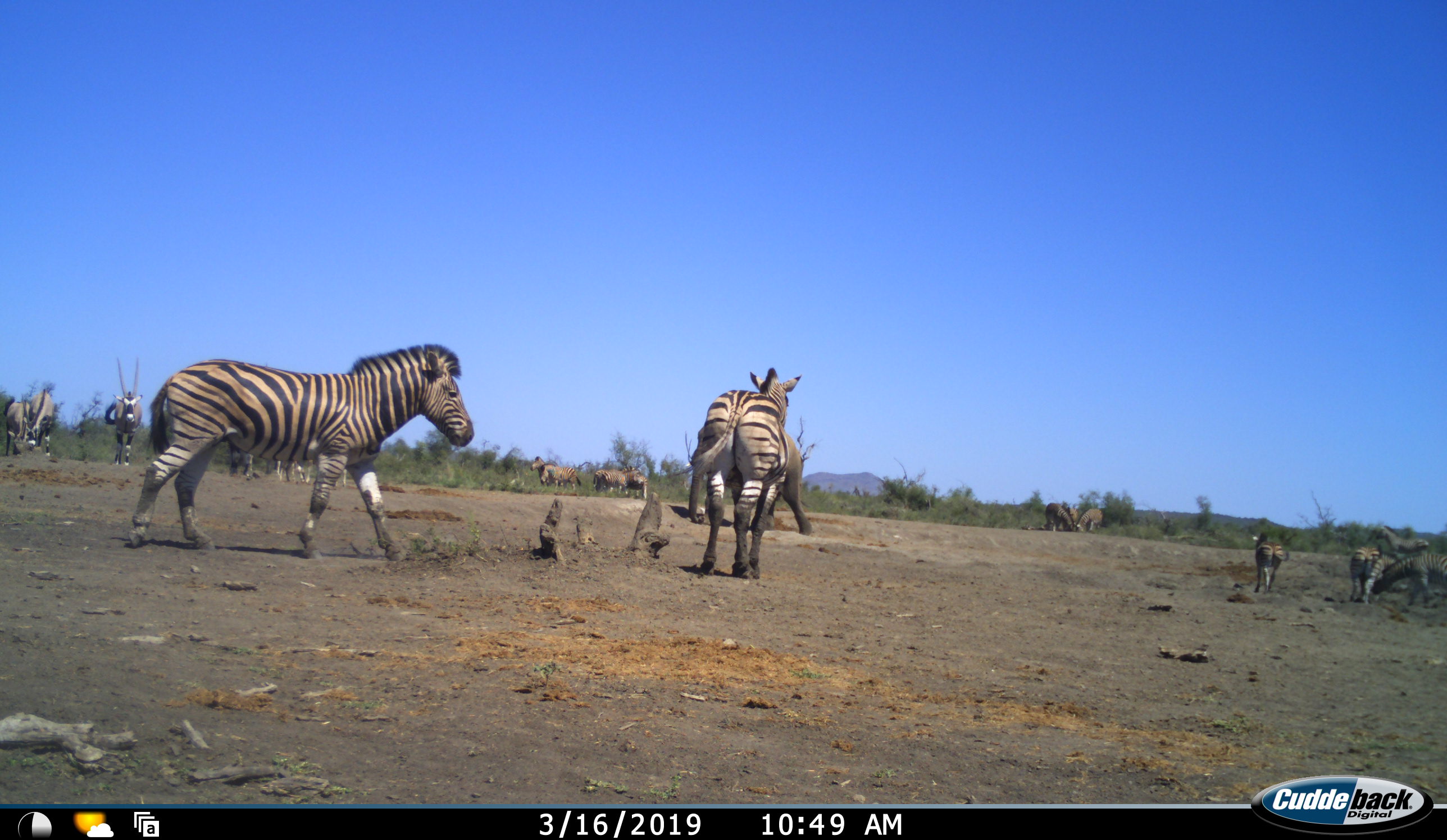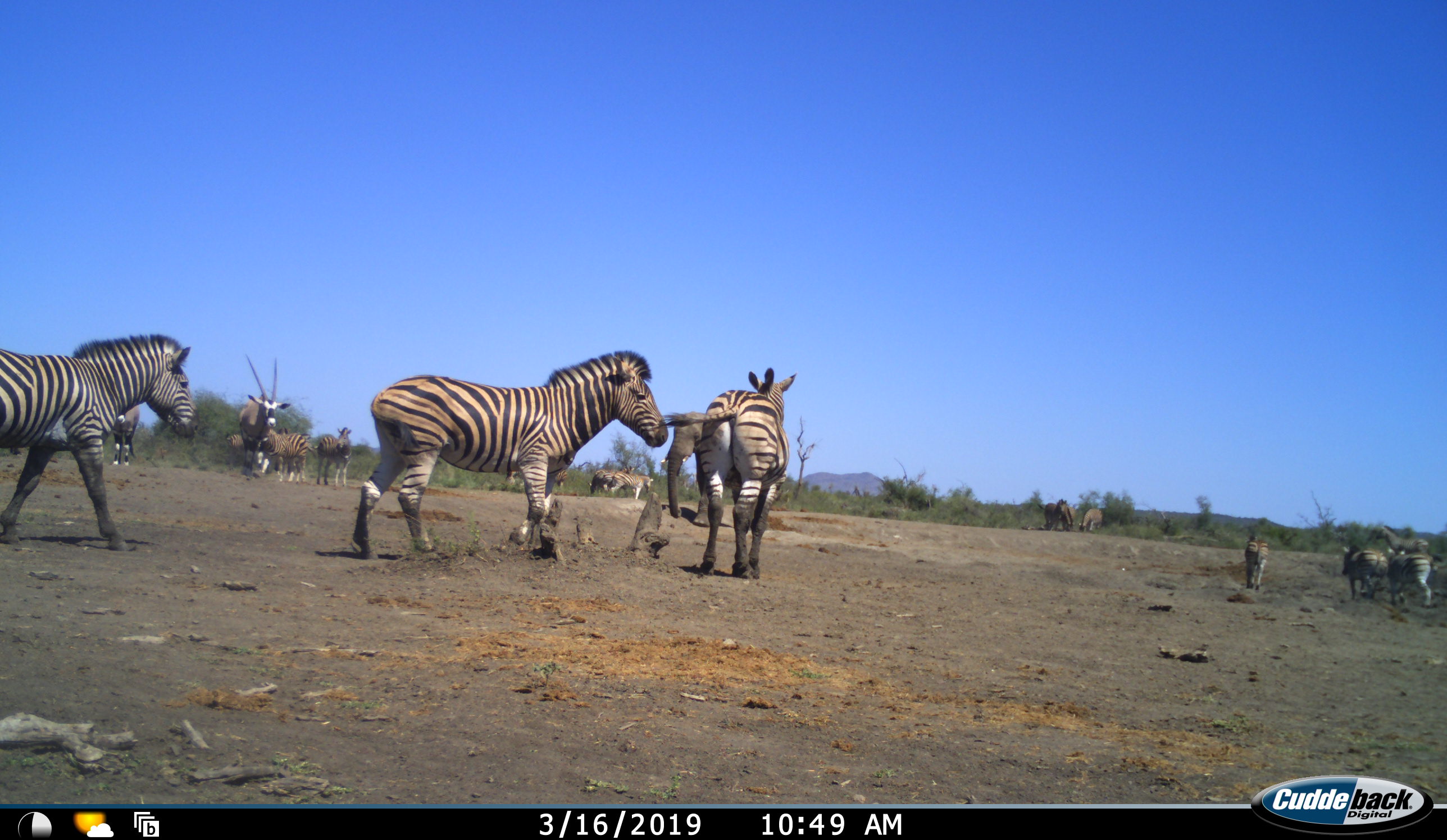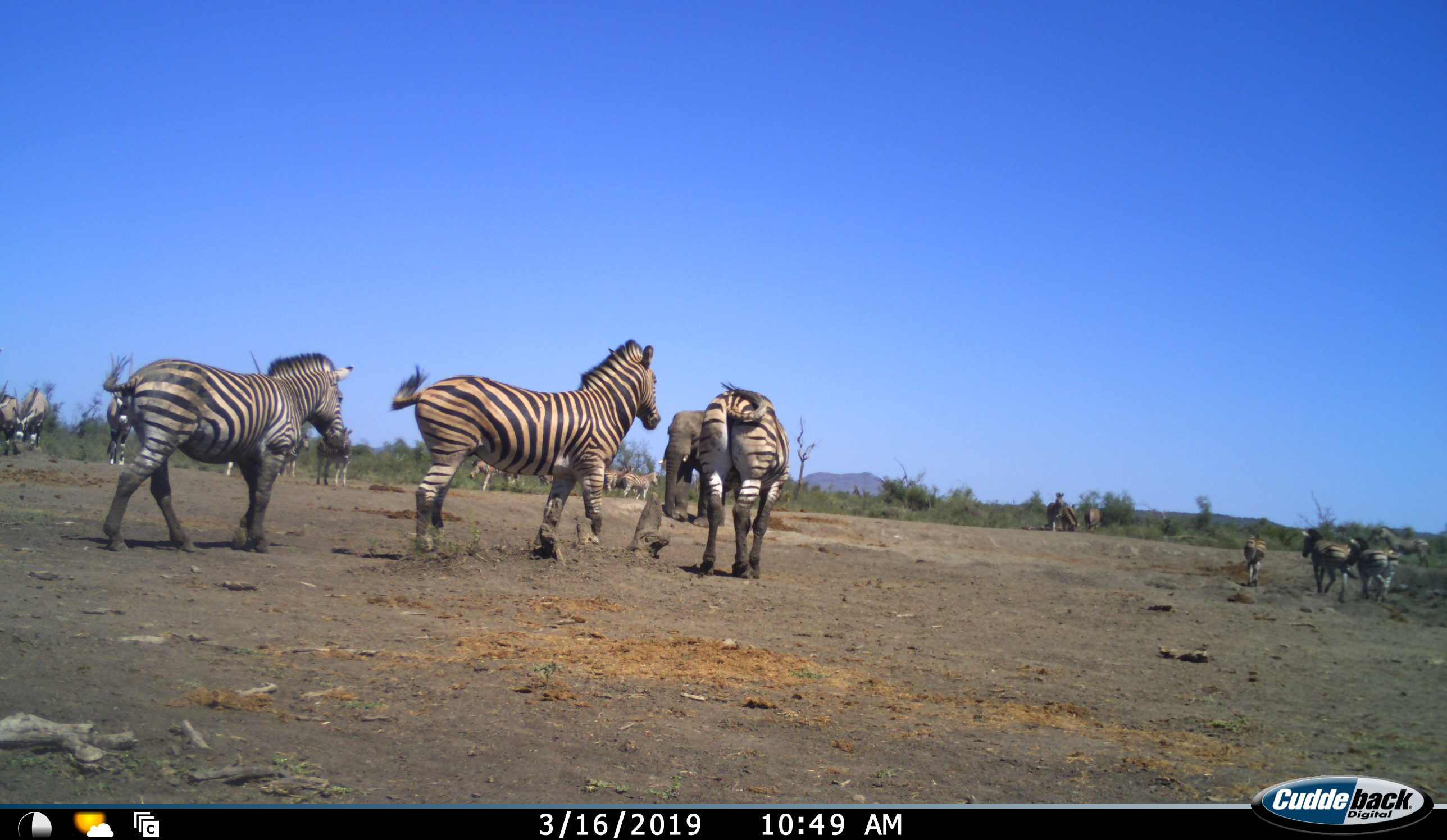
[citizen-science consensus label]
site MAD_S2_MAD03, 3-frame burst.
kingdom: Animalia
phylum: Chordata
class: Mammalia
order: Perissodactyla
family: Equidae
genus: Equus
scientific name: Equus quagga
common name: plains zebra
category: zebraplains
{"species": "zebraplains (plains zebra) (Equus quagga)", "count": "11-50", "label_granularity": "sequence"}